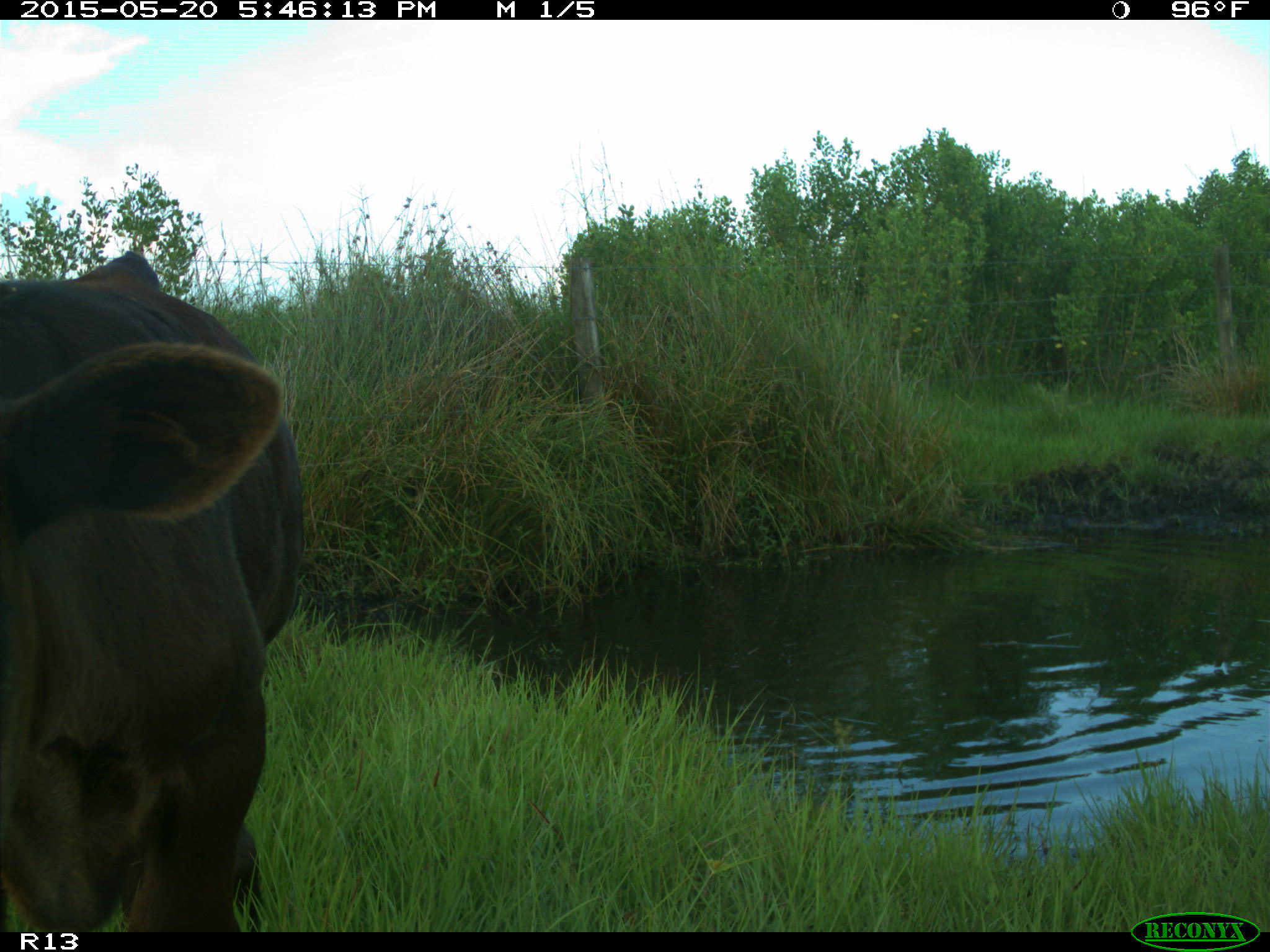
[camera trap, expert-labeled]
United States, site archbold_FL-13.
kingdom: Animalia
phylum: Chordata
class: Mammalia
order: Artiodactyla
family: Bovidae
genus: Bos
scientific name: Bos taurus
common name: domestic cow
Bos taurus (domestic cow).